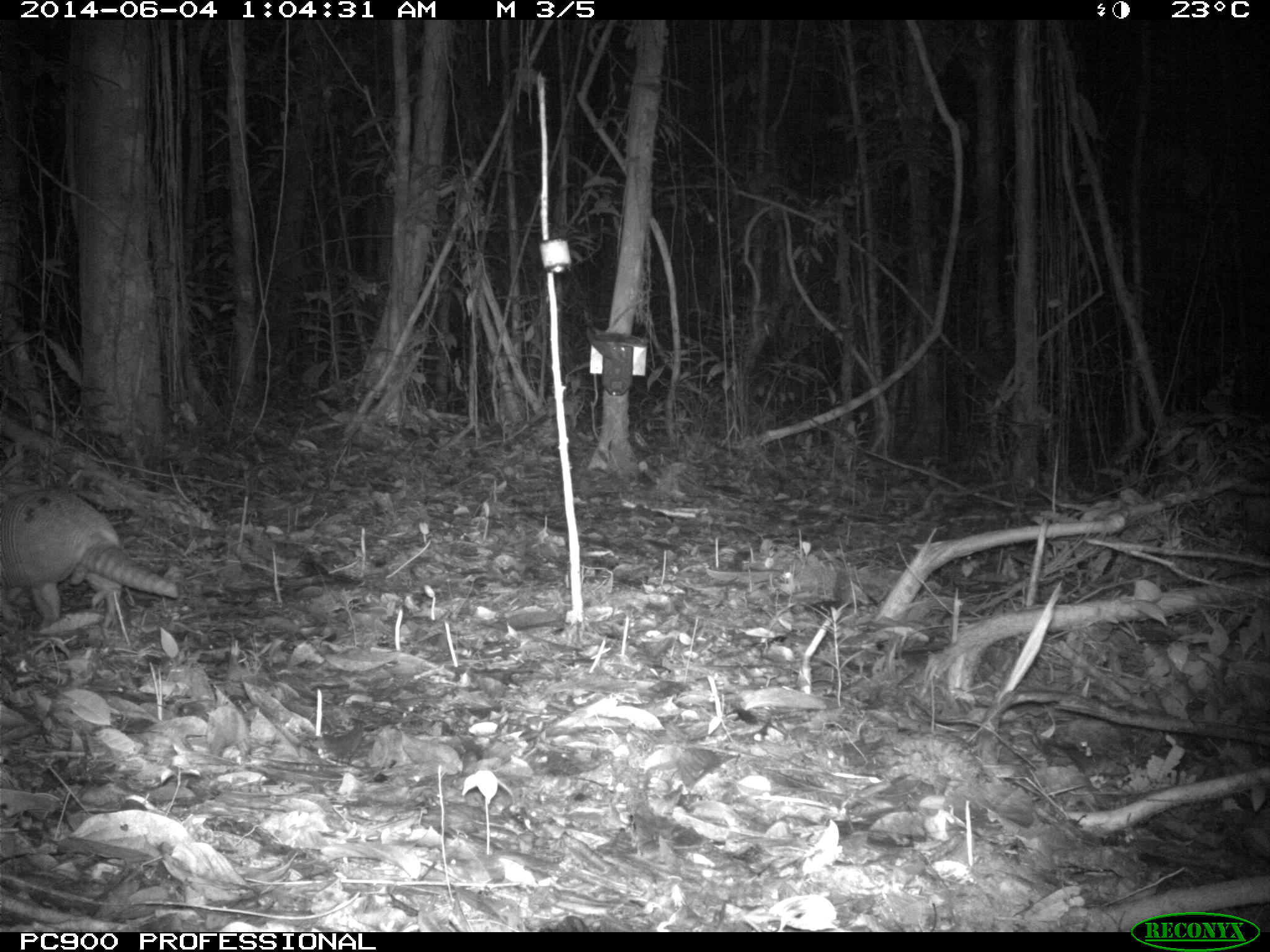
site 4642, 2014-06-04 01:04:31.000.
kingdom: Animalia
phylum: Chordata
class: Mammalia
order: Cingulata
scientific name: Cingulata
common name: armadillo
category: unknown armadillo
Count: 1.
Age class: adult.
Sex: male.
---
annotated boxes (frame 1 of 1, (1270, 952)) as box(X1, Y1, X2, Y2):
unknown armadillo: box(0, 467, 183, 629)